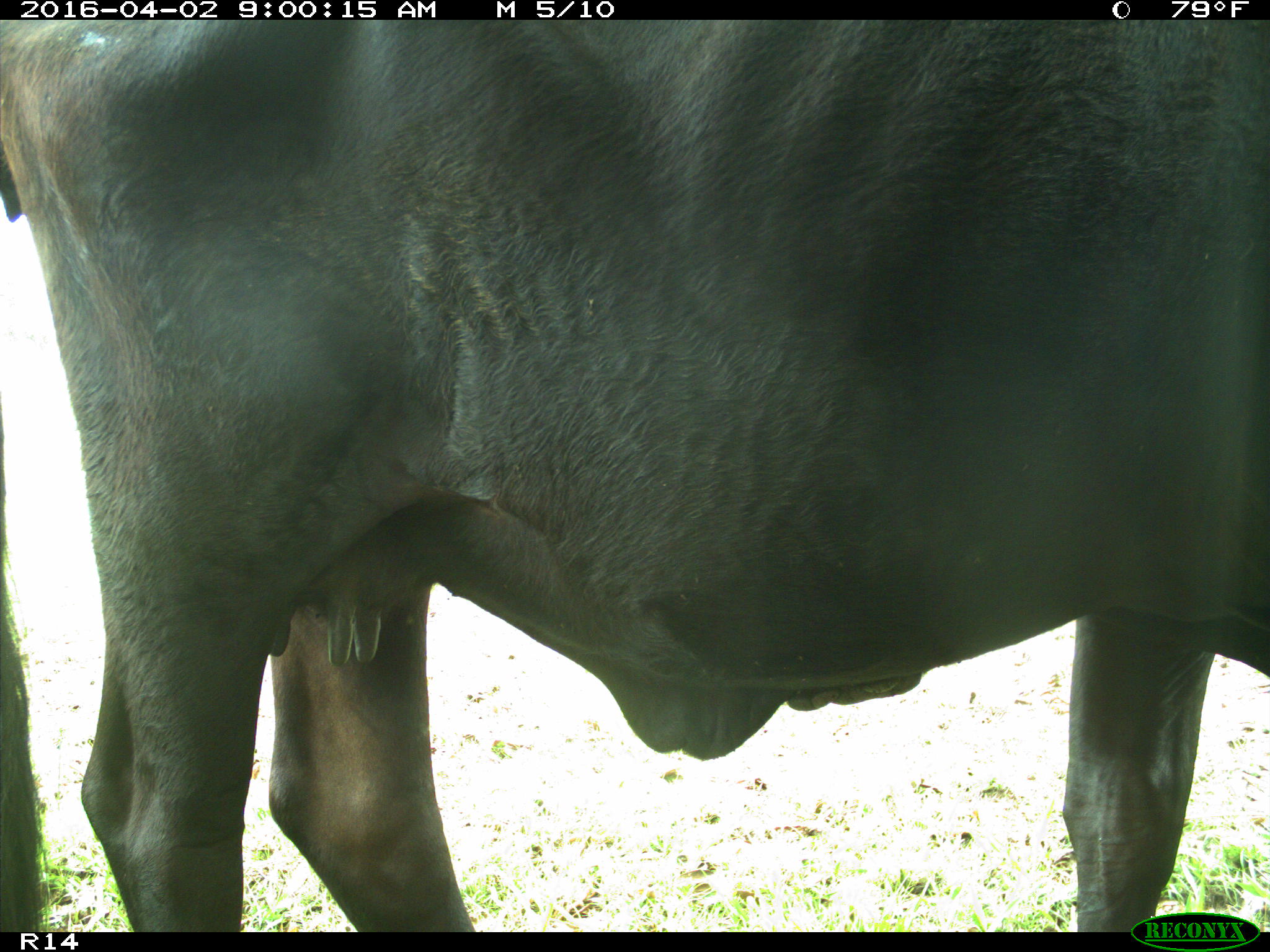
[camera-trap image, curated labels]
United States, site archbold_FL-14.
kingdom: Animalia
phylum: Chordata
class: Mammalia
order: Artiodactyla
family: Bovidae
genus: Bos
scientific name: Bos taurus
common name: domestic cow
Bos taurus (domestic cow).